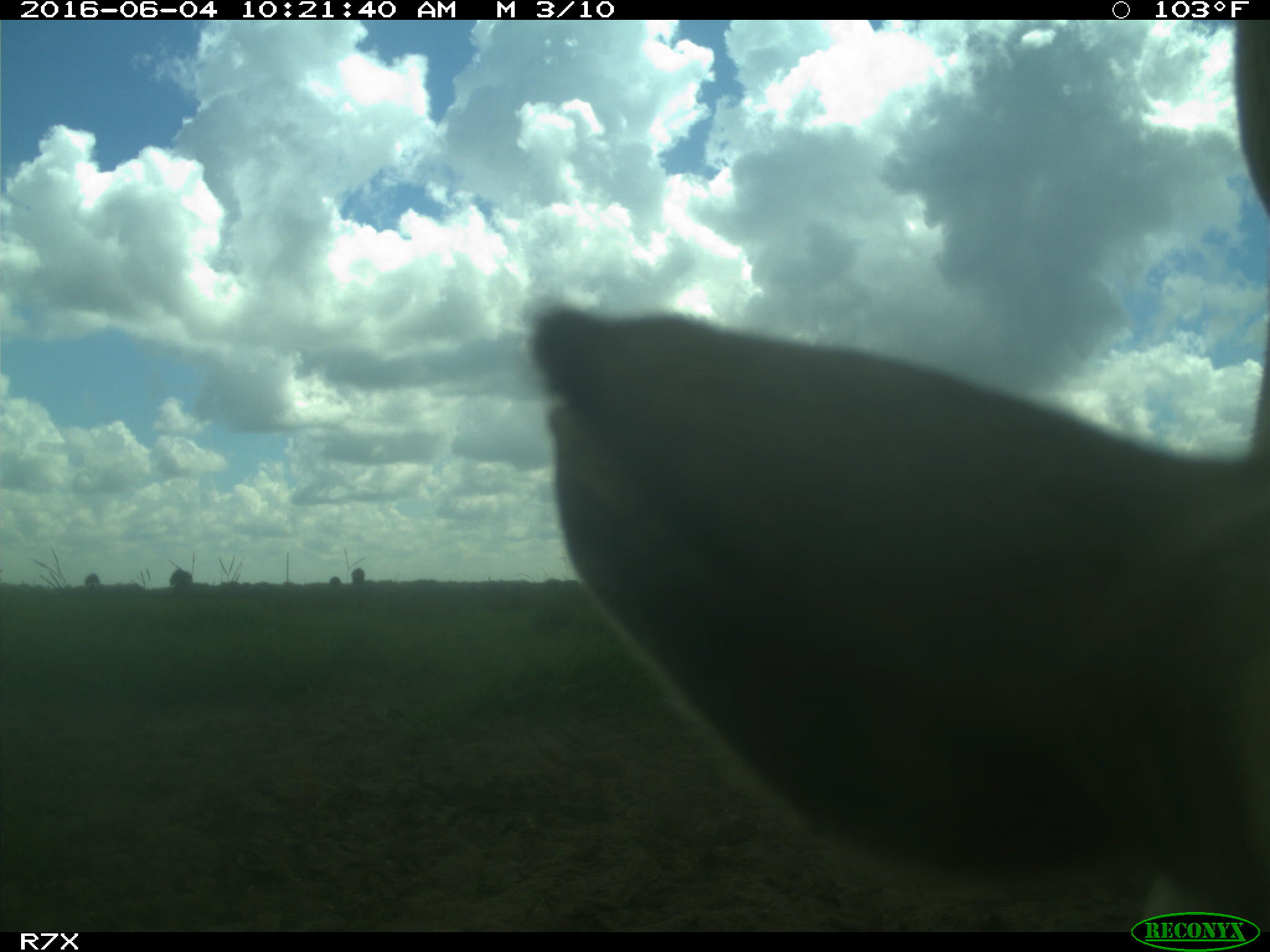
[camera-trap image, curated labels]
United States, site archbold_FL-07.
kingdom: Animalia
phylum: Chordata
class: Mammalia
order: Artiodactyla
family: Bovidae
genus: Bos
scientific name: Bos taurus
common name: domestic cow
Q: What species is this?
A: Bos taurus (domestic cow).